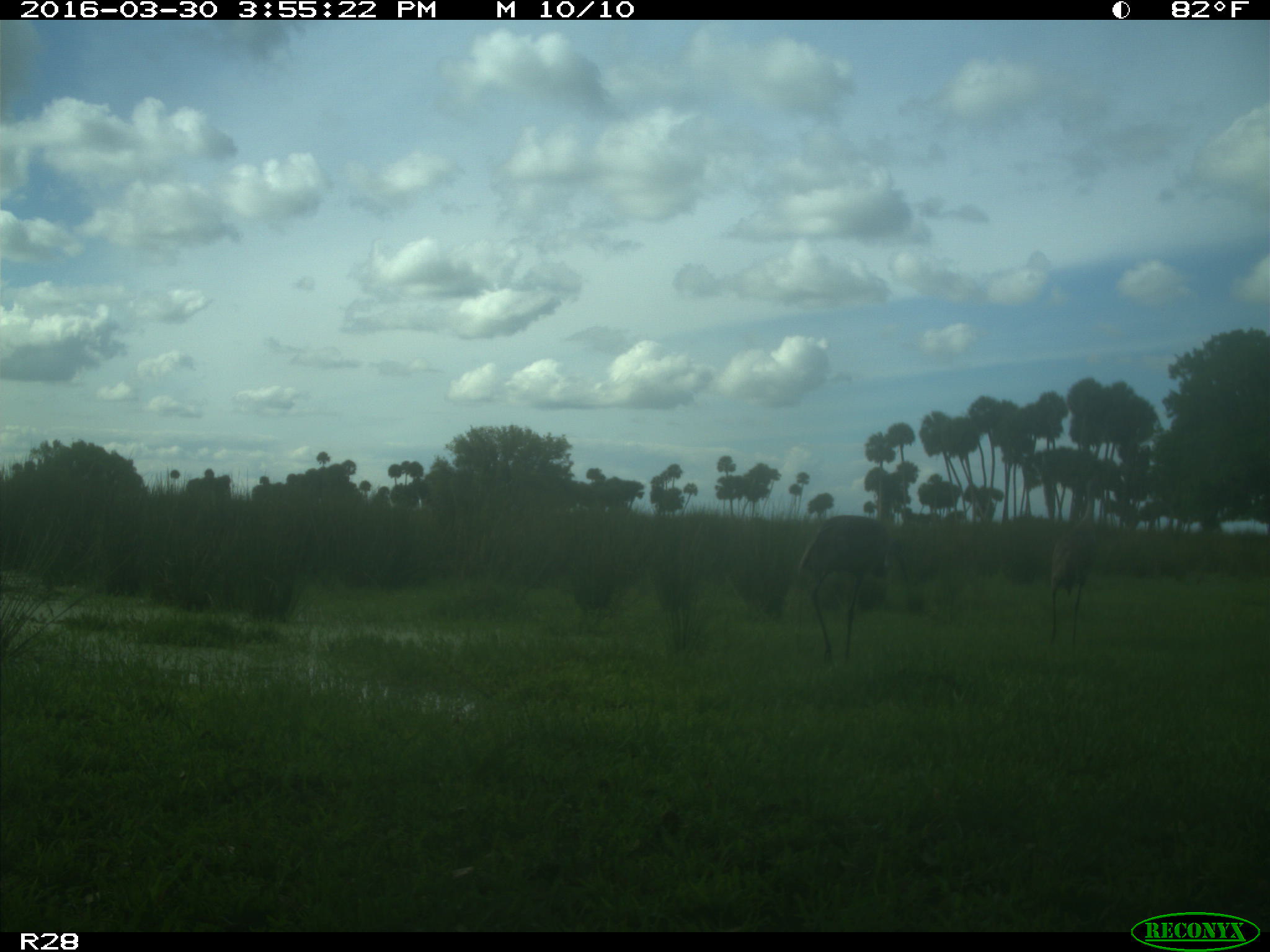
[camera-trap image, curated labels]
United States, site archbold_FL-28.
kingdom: Animalia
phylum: Chordata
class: Aves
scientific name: Aves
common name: birds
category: unidentified bird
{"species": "unidentified bird (birds) (Aves)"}